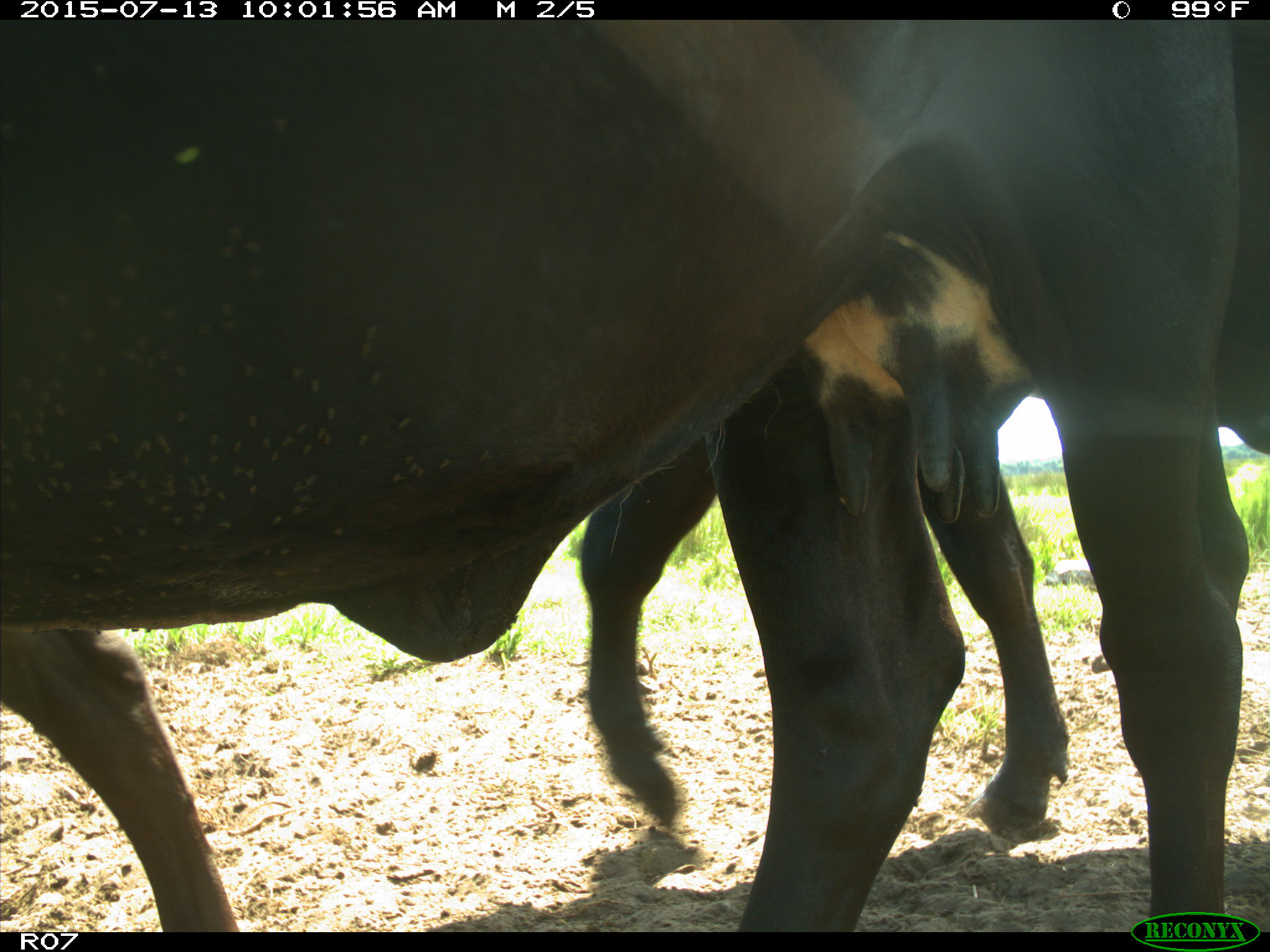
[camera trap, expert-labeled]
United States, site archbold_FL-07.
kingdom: Animalia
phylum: Chordata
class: Mammalia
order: Artiodactyla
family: Bovidae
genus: Bos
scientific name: Bos taurus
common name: domestic cow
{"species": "Bos taurus (domestic cow)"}